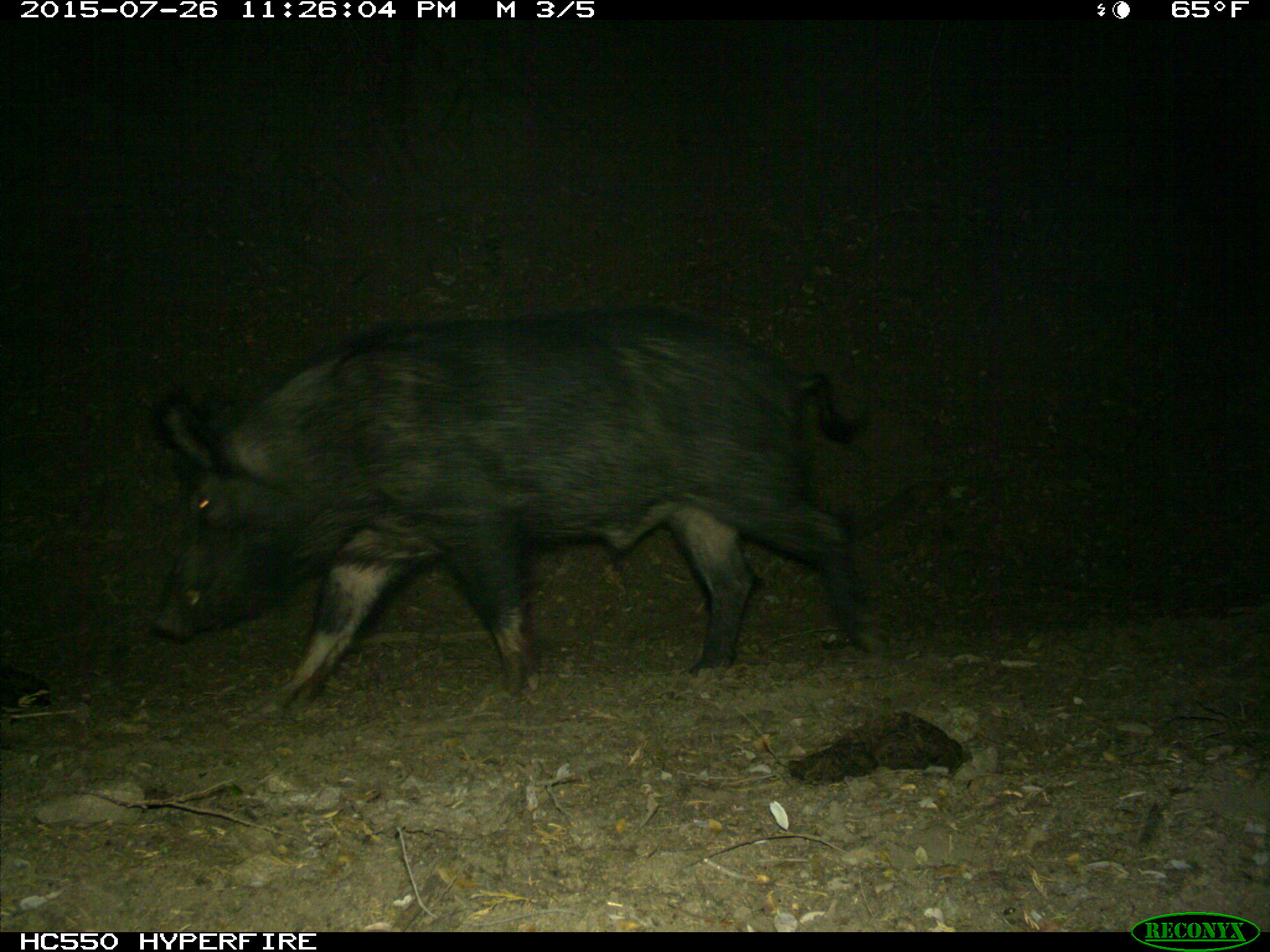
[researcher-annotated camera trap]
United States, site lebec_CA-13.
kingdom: Animalia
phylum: Chordata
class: Mammalia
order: Artiodactyla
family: Suidae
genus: Sus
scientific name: Sus scrofa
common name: wild boar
Sus scrofa (wild boar).